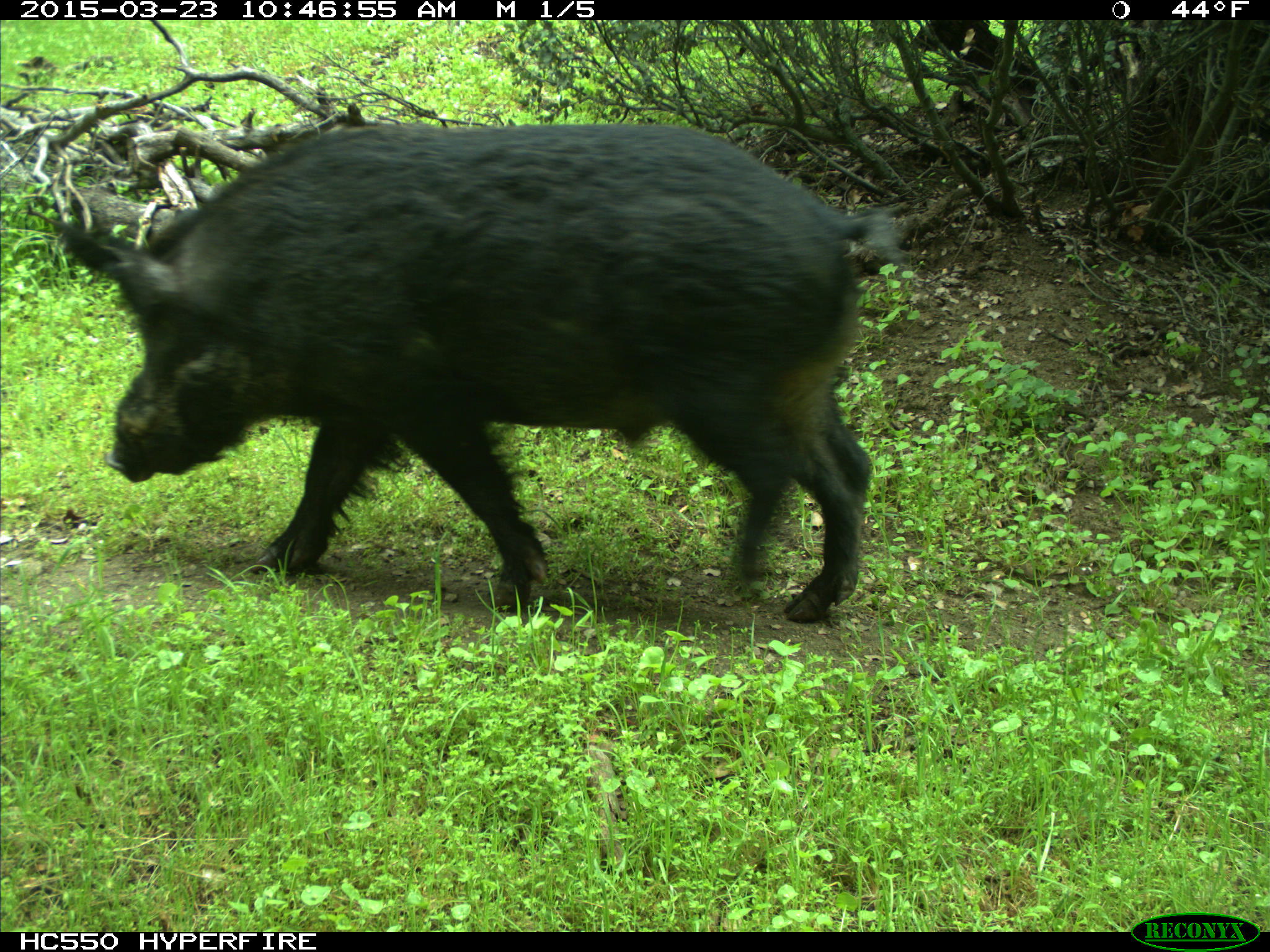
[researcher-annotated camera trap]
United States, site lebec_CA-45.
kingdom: Animalia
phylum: Chordata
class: Mammalia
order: Artiodactyla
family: Suidae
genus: Sus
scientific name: Sus scrofa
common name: wild boar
Sus scrofa (wild boar).